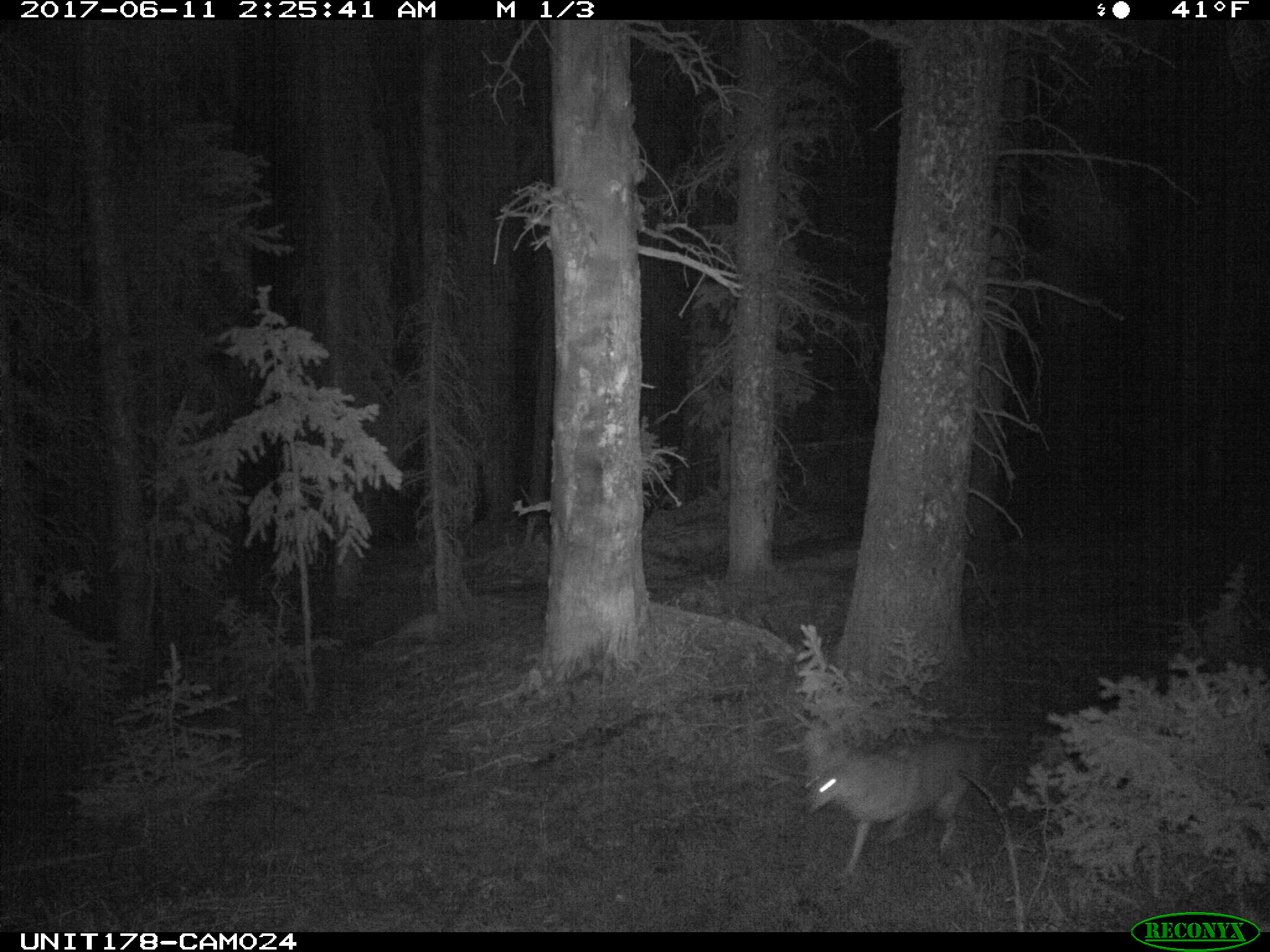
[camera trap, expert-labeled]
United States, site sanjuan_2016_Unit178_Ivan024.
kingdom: Animalia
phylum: Chordata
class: Mammalia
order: Carnivora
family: Canidae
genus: Canis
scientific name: Canis latrans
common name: coyote